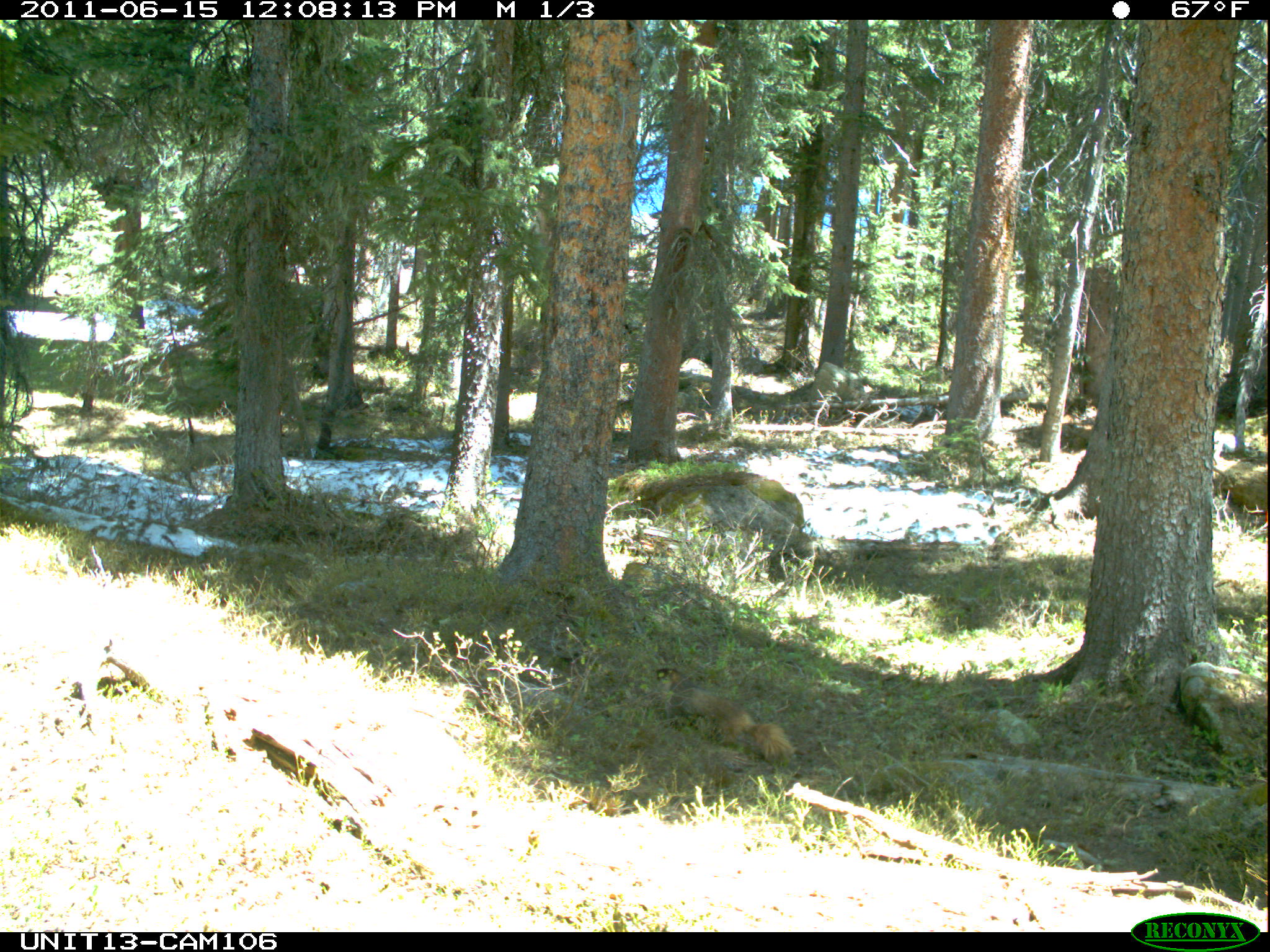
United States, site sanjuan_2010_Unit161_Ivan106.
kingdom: Animalia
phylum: Chordata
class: Mammalia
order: Rodentia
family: Sciuridae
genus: Marmota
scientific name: Marmota flaviventris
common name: yellow-bellied marmot